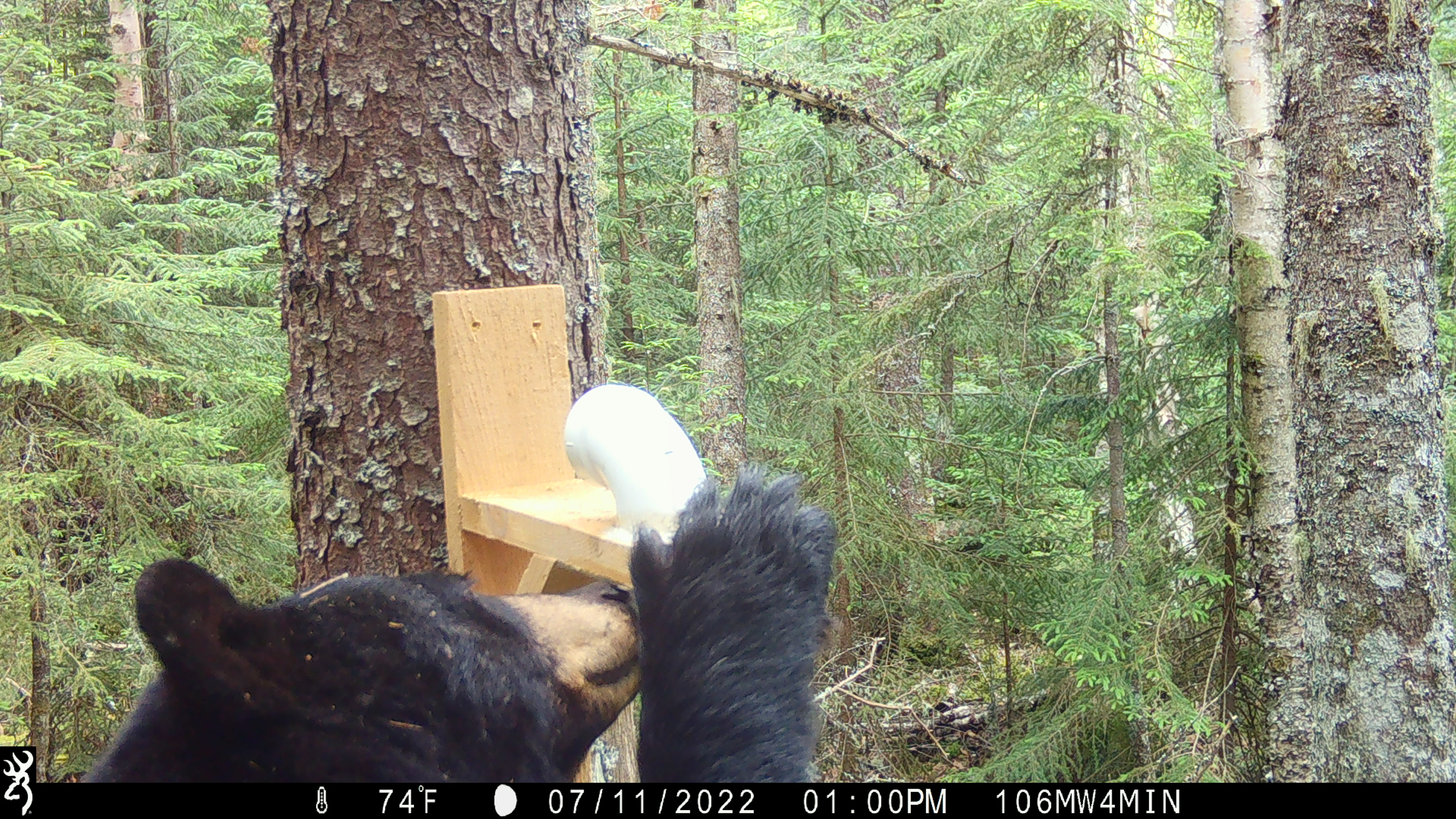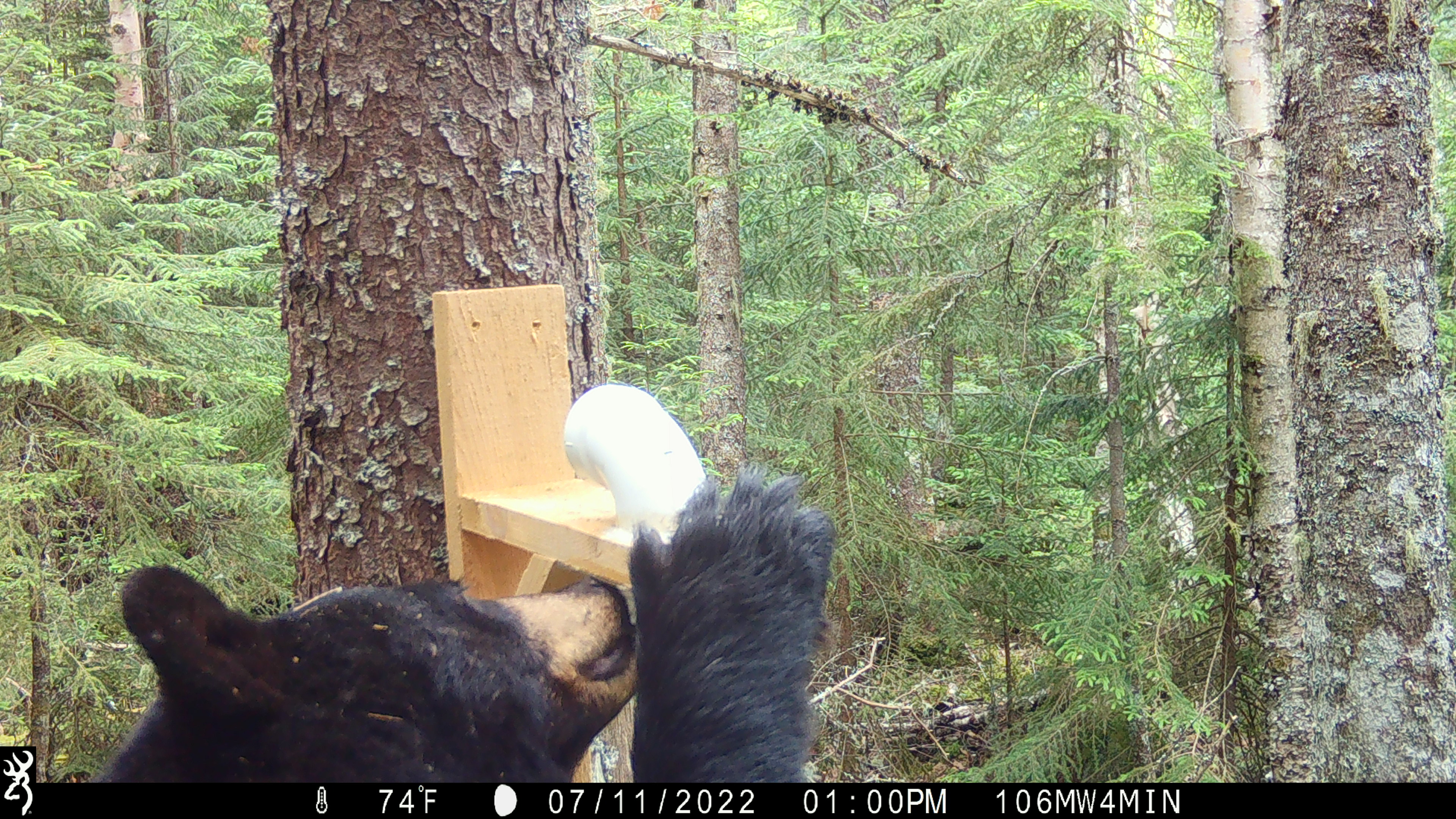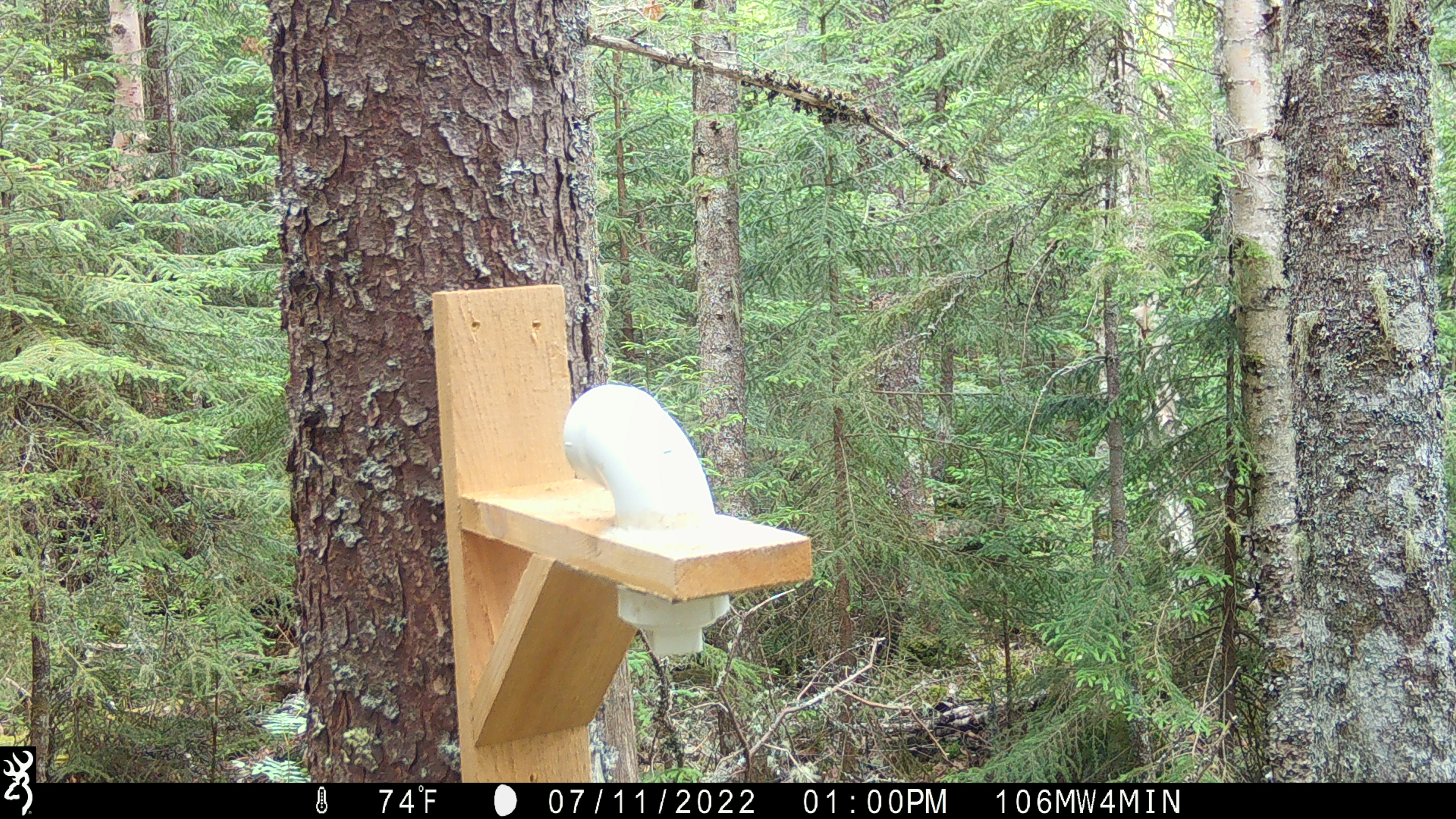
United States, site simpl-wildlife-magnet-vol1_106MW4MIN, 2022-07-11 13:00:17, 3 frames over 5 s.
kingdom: Animalia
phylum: Chordata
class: Mammalia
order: Carnivora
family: Ursidae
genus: Ursus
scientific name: Ursus americanus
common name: black bear